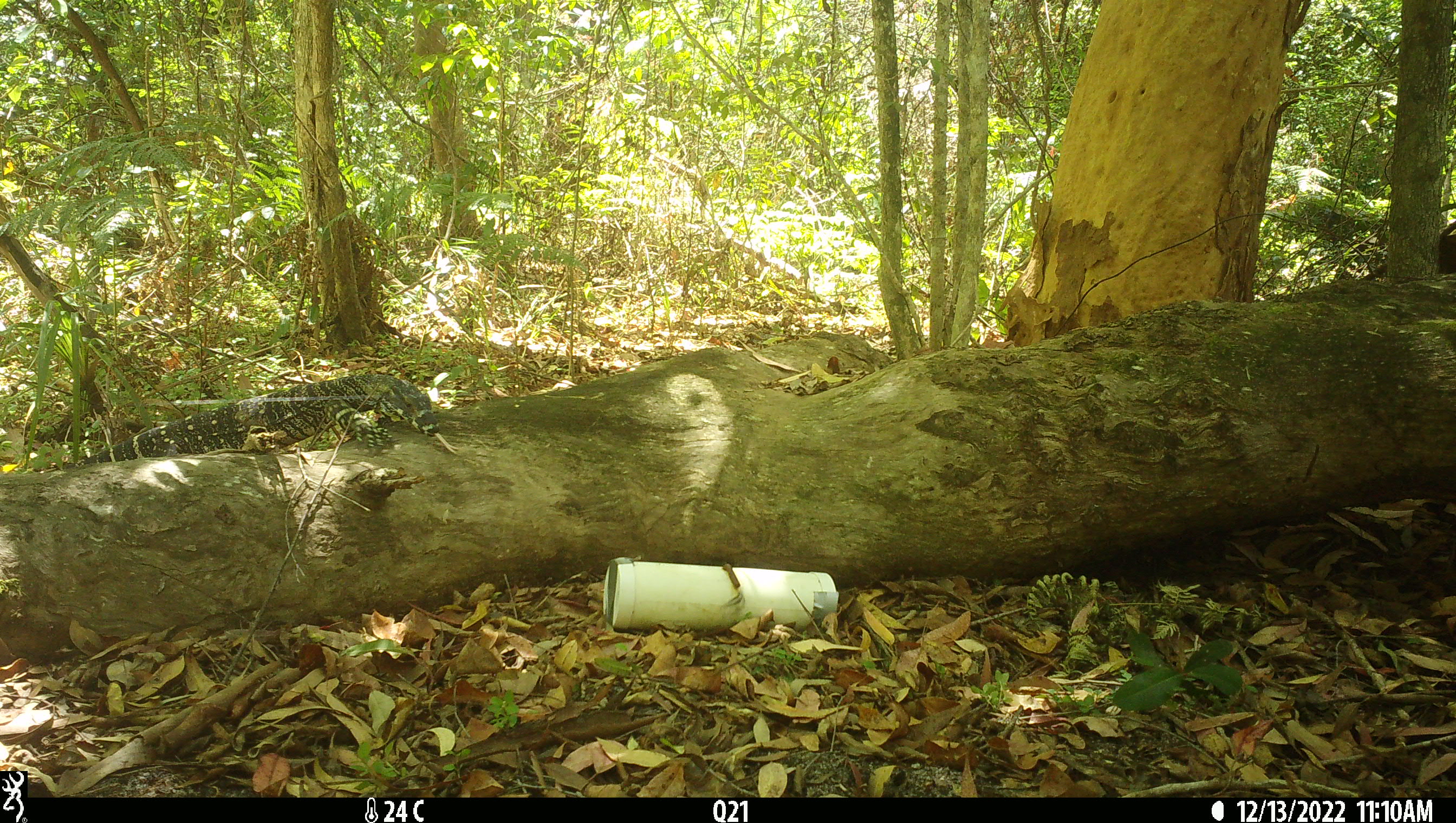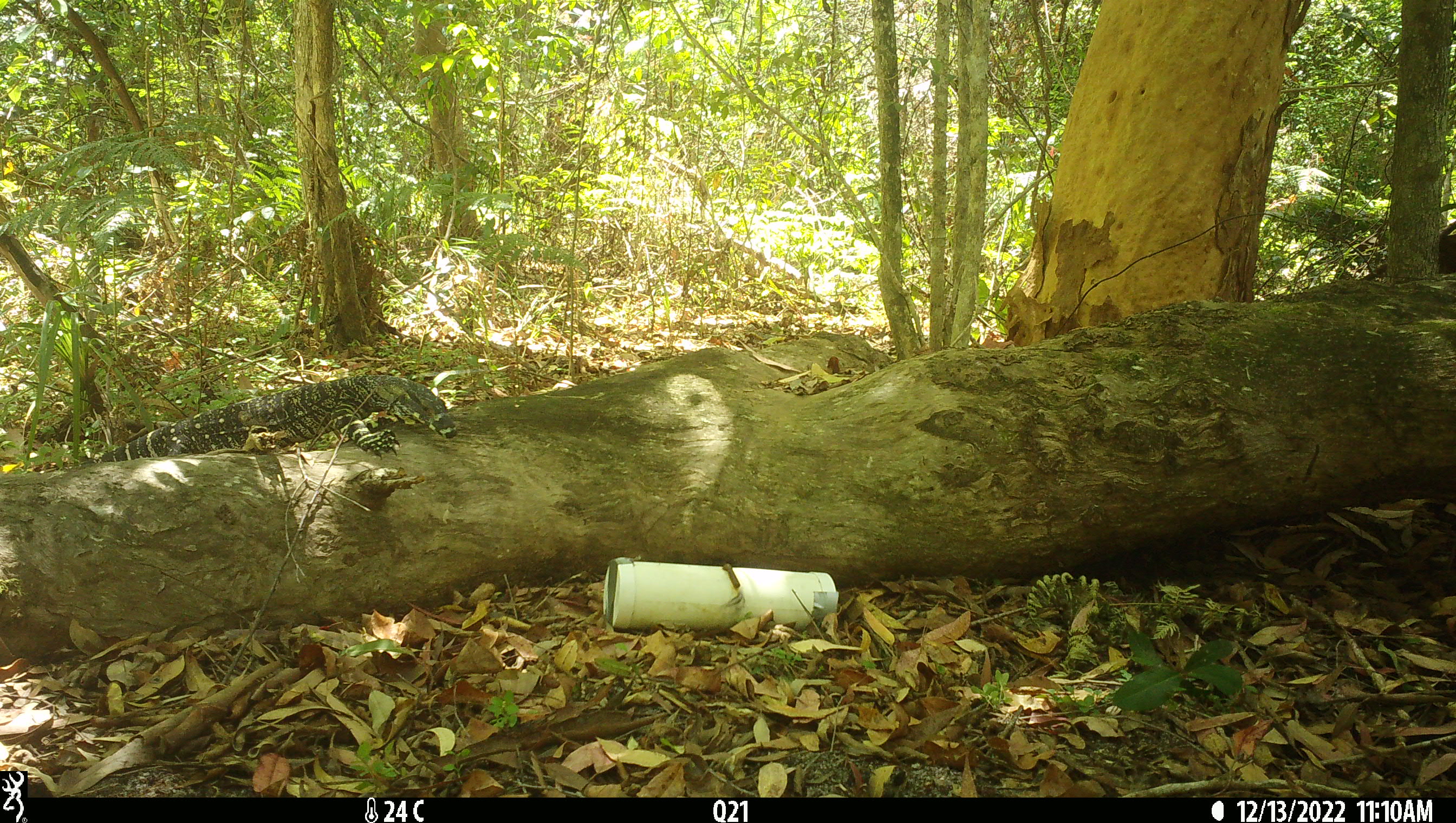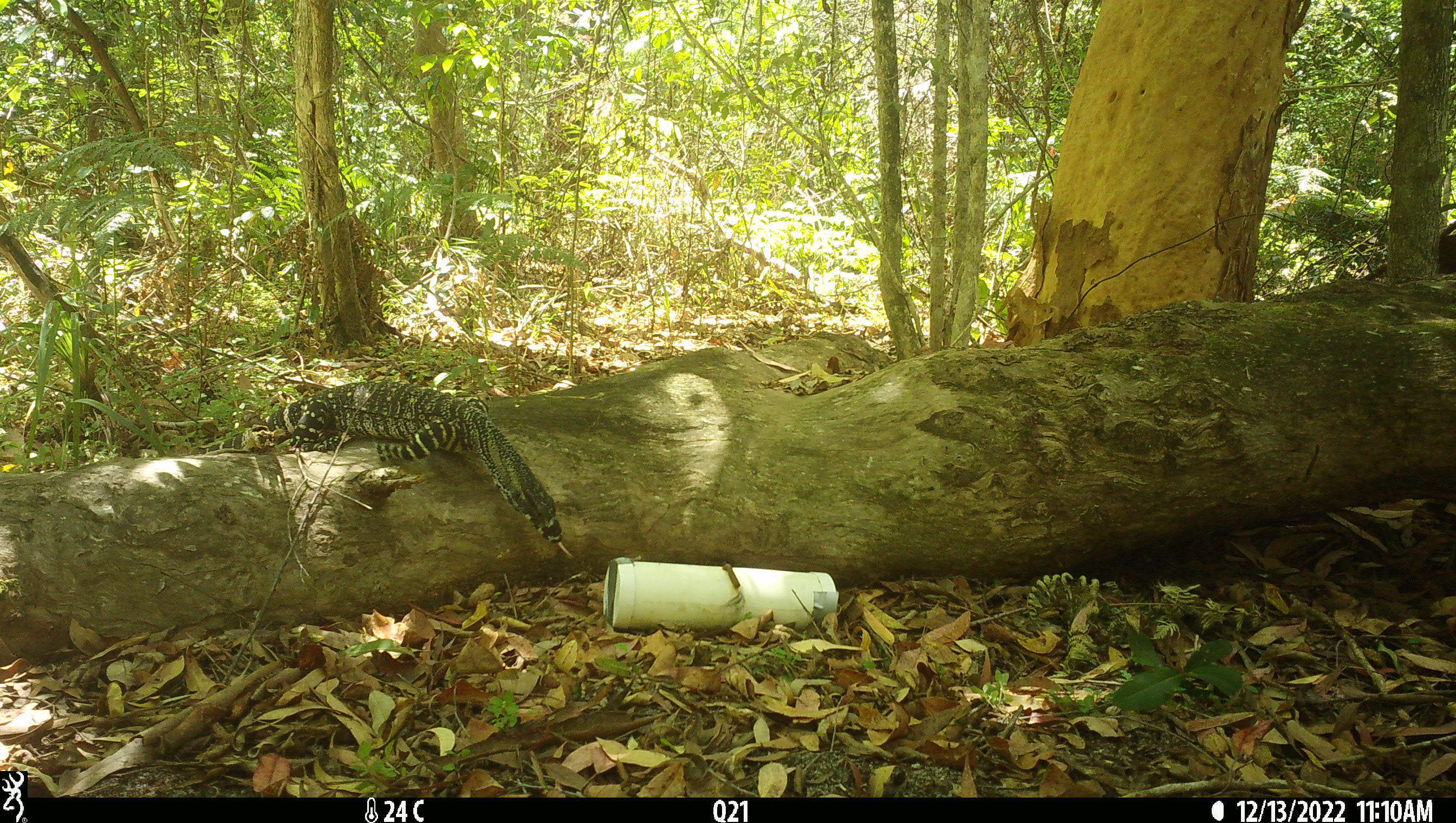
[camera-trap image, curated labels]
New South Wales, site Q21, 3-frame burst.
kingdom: Animalia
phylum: Chordata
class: Reptilia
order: Squamata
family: Varanidae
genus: Varanus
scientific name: Varanus varius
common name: lace monitor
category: goanna